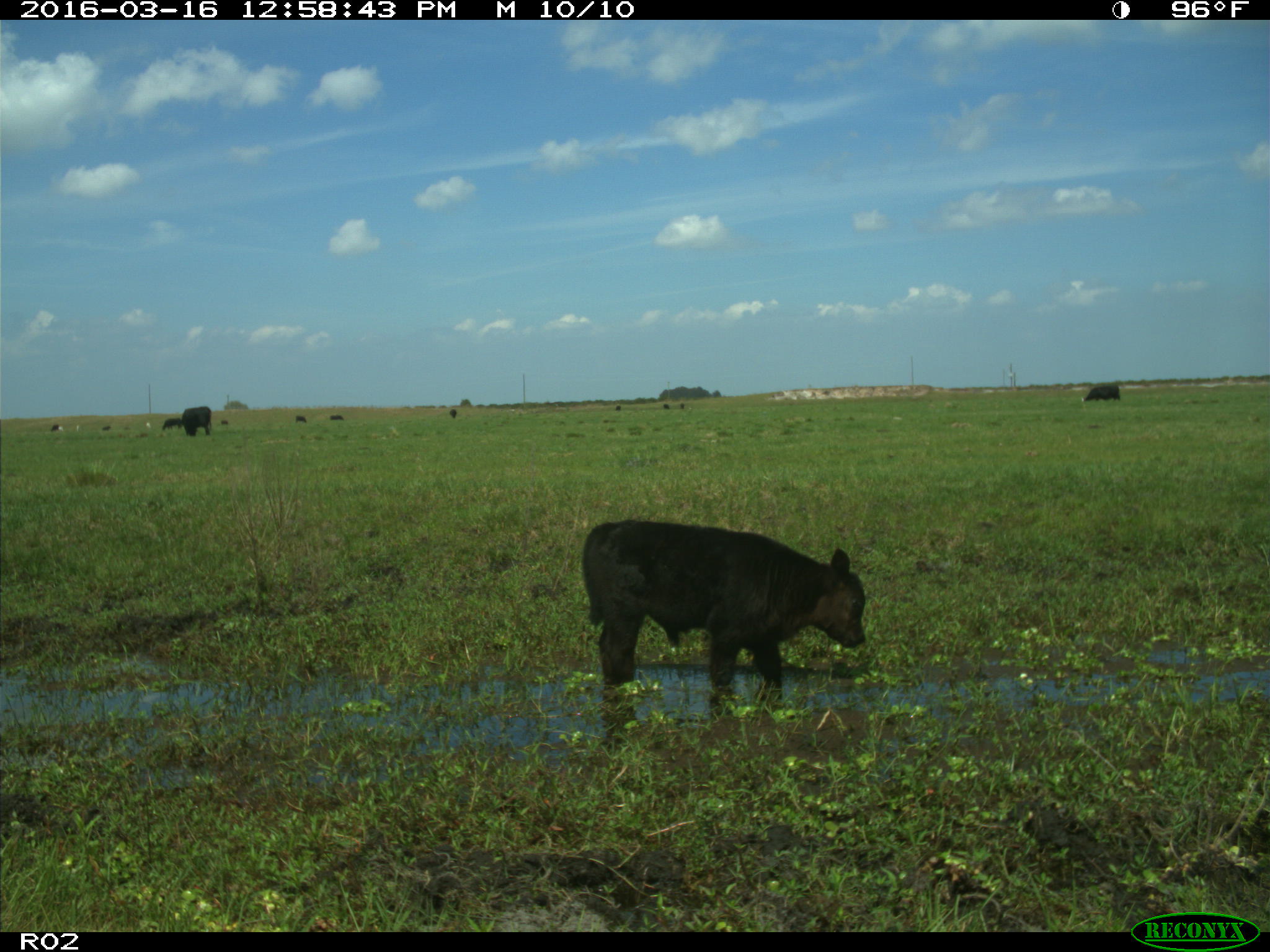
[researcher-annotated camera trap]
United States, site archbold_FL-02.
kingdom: Animalia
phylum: Chordata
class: Mammalia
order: Artiodactyla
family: Bovidae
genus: Bos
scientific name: Bos taurus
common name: domestic cow